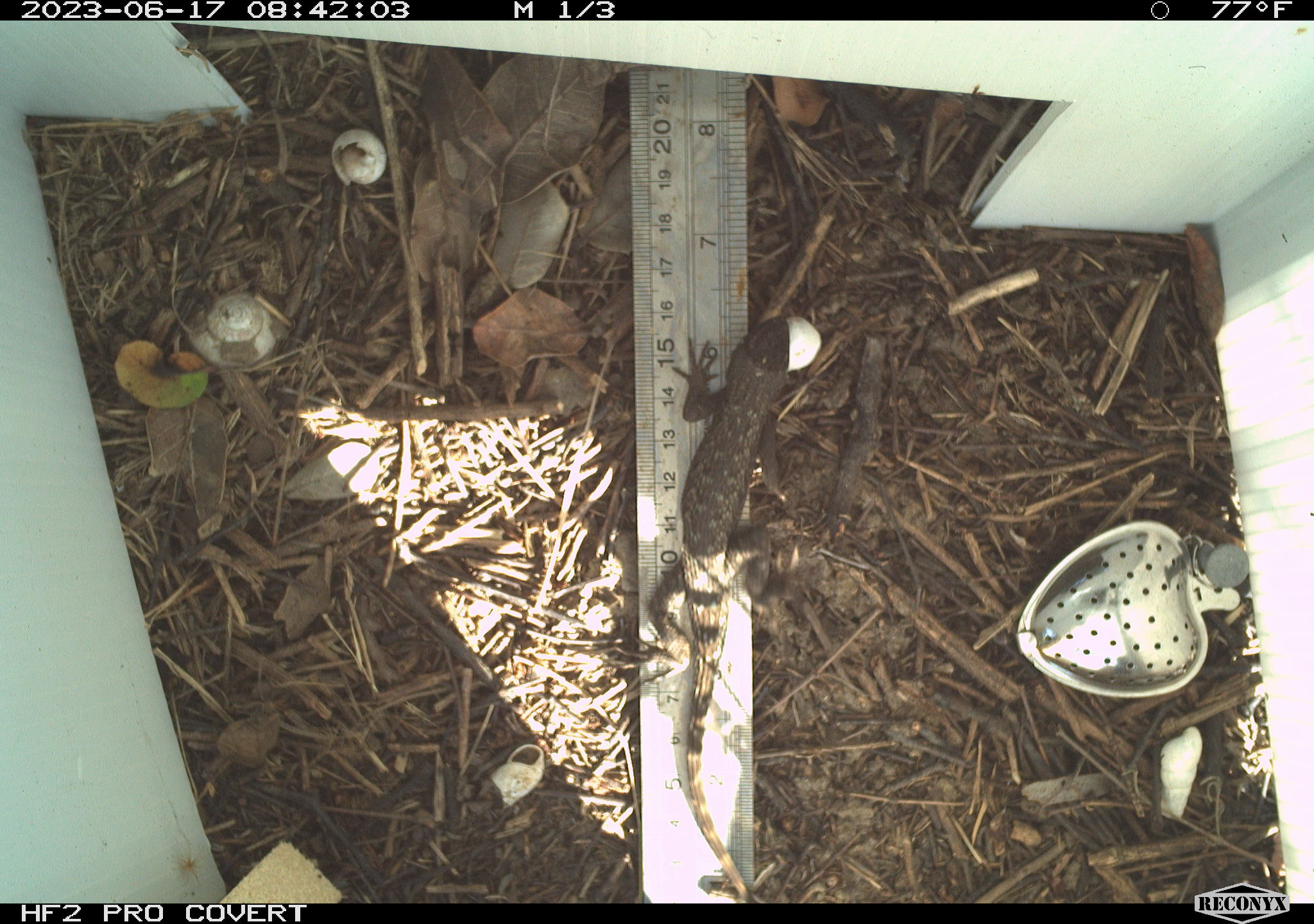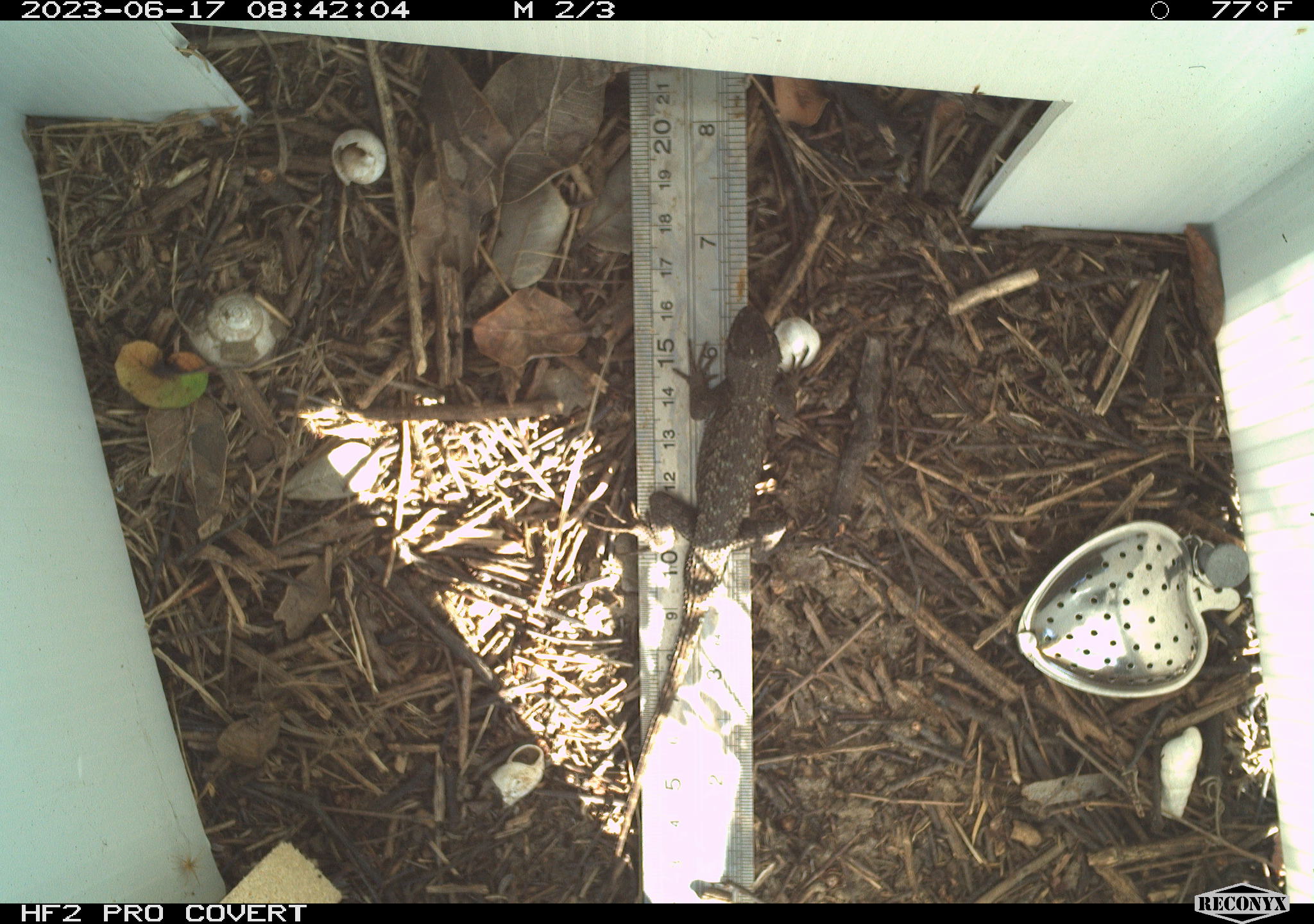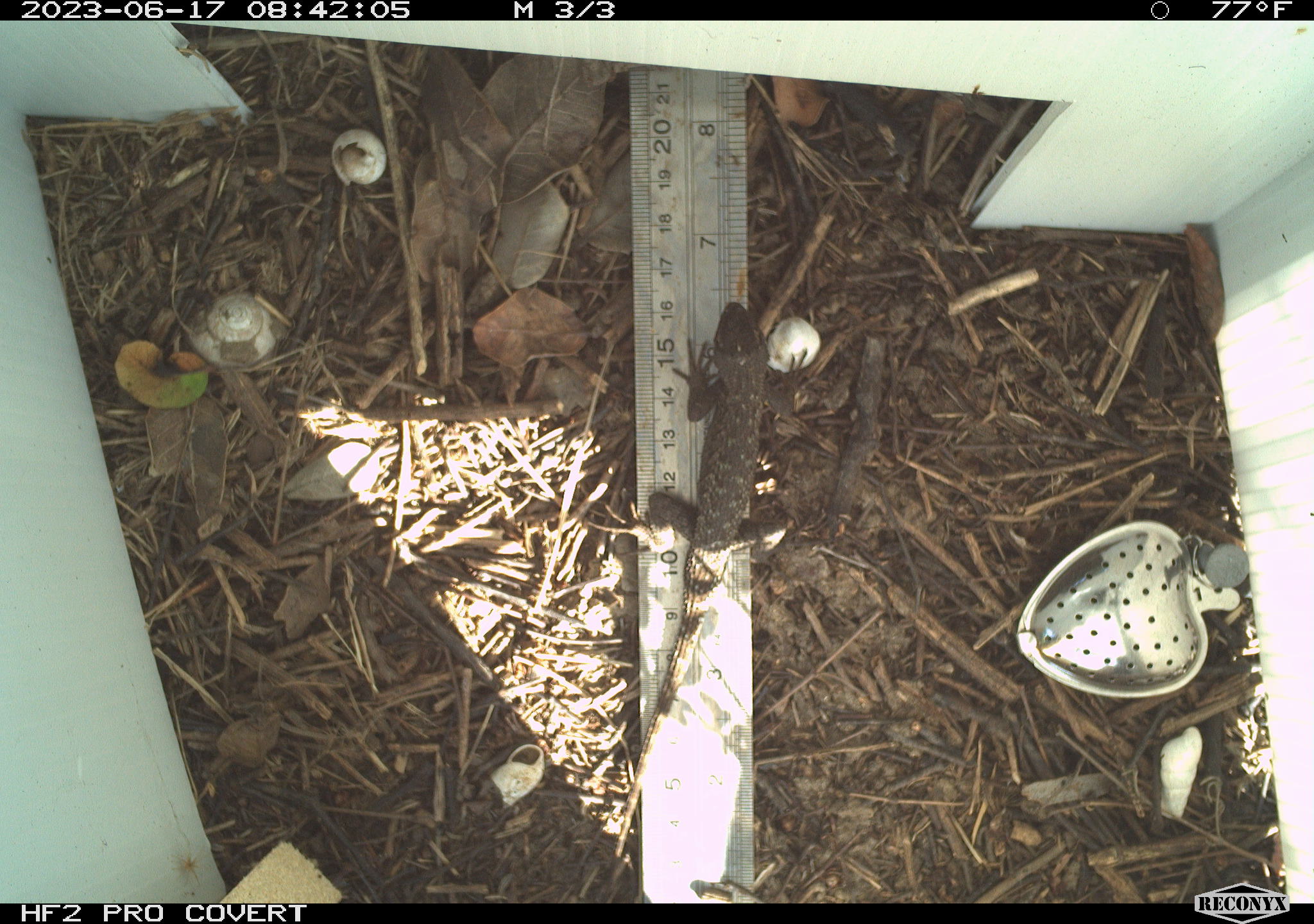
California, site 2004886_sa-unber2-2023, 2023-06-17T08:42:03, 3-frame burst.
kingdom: Animalia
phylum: Chordata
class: Reptilia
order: Squamata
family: Phrynosomatidae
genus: Sceloporus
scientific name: Sceloporus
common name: spiny lizards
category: sceloporus species